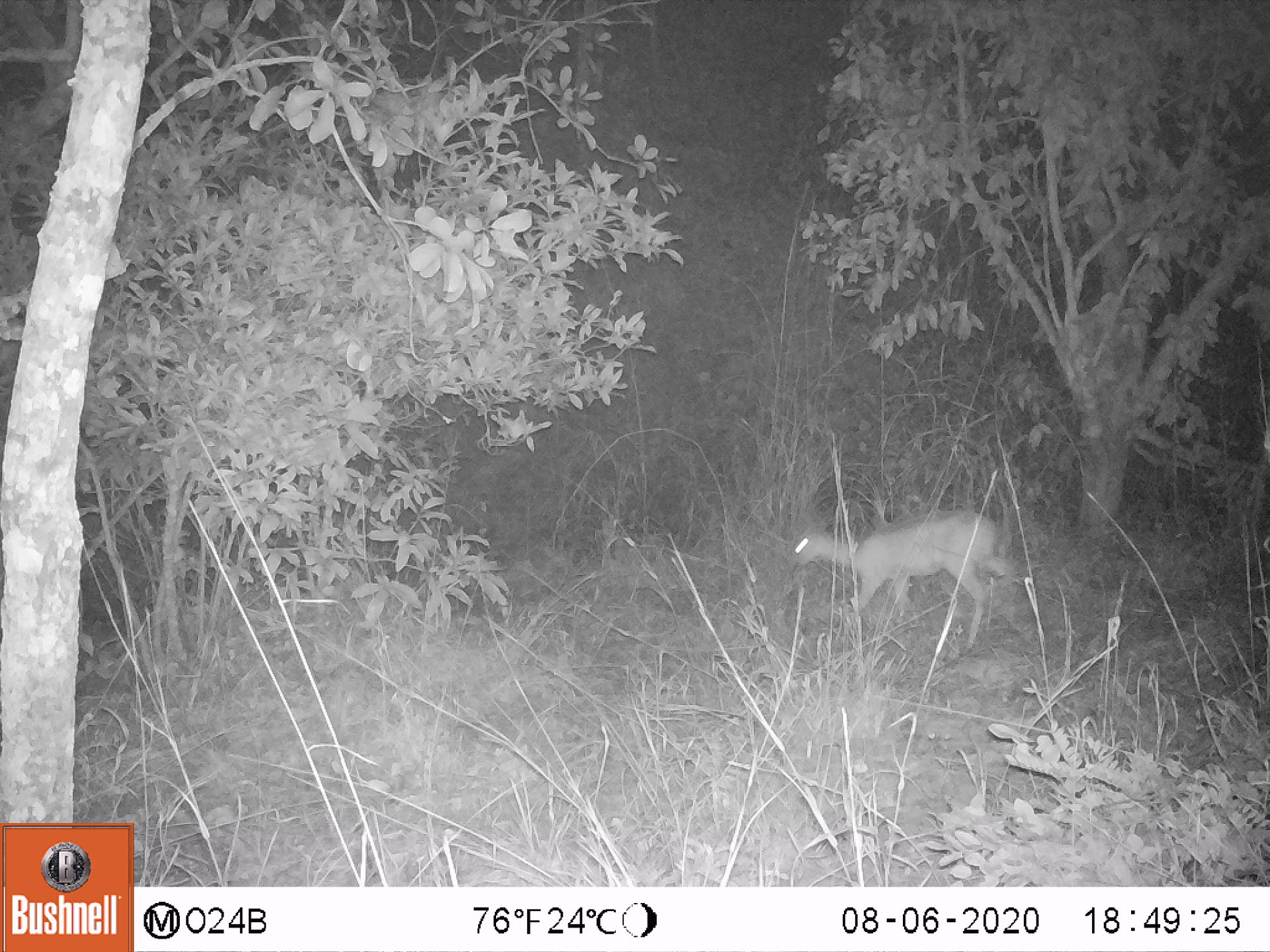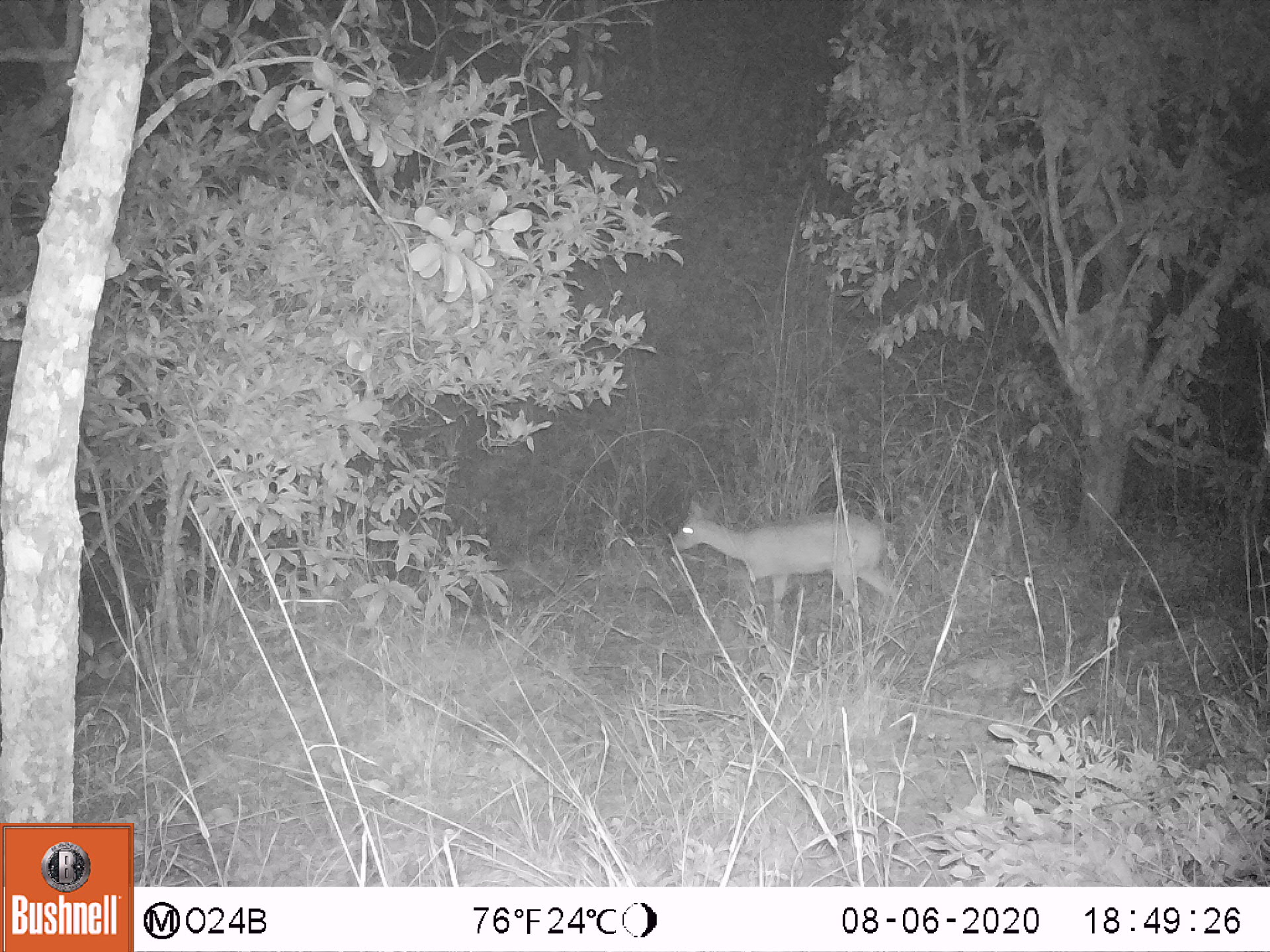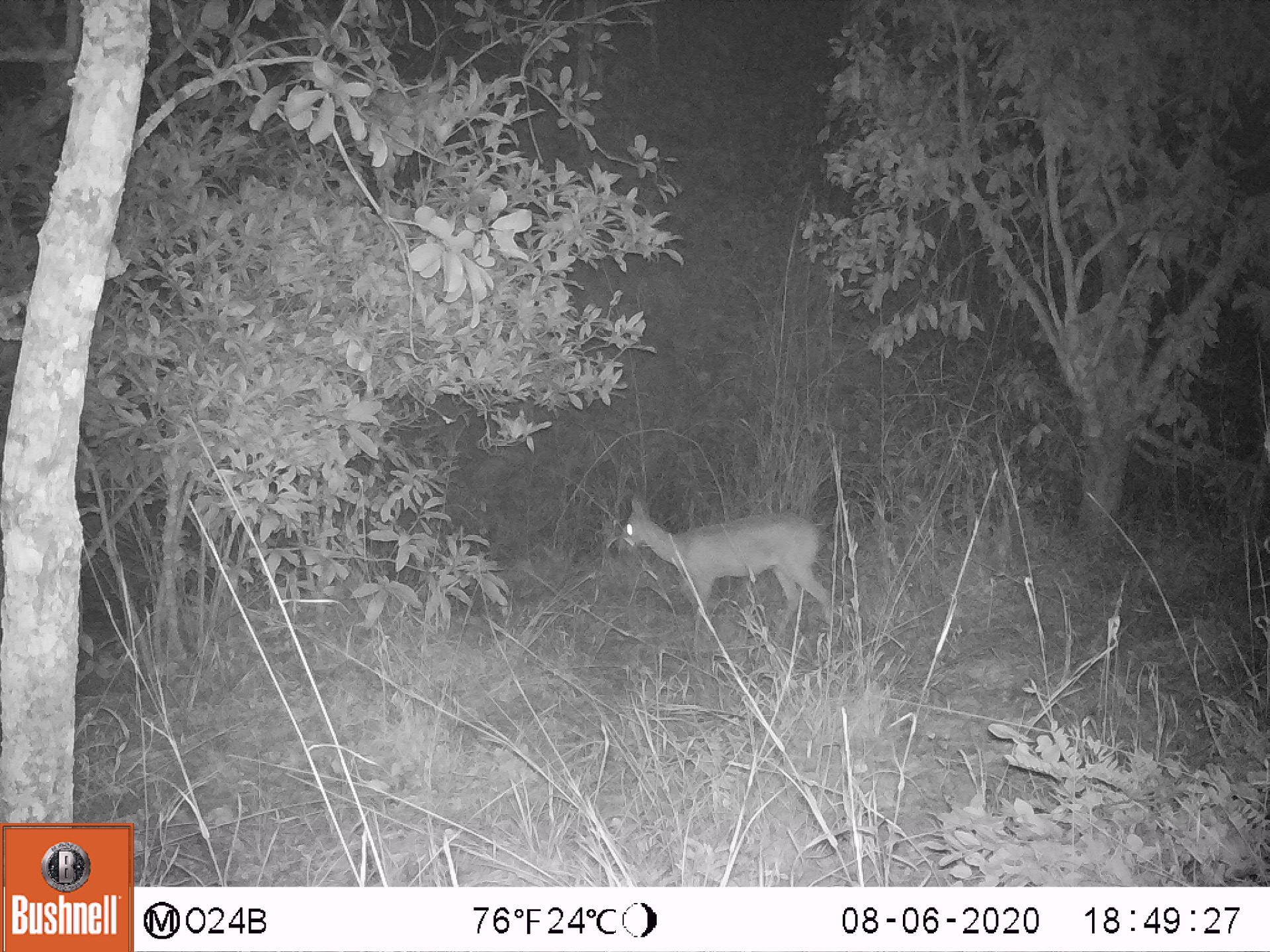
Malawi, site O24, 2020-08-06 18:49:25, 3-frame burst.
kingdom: Animalia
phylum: Chordata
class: Mammalia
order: Artiodactyla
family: Bovidae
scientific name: Antilopinae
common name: small antelope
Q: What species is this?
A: Small antelope (Antilopinae).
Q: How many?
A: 1.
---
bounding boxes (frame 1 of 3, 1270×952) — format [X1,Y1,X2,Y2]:
small antelope: [765,499,1020,664]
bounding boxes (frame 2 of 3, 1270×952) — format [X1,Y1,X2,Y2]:
small antelope: [655,481,917,647]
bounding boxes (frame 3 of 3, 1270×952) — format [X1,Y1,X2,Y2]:
small antelope: [603,484,843,666]